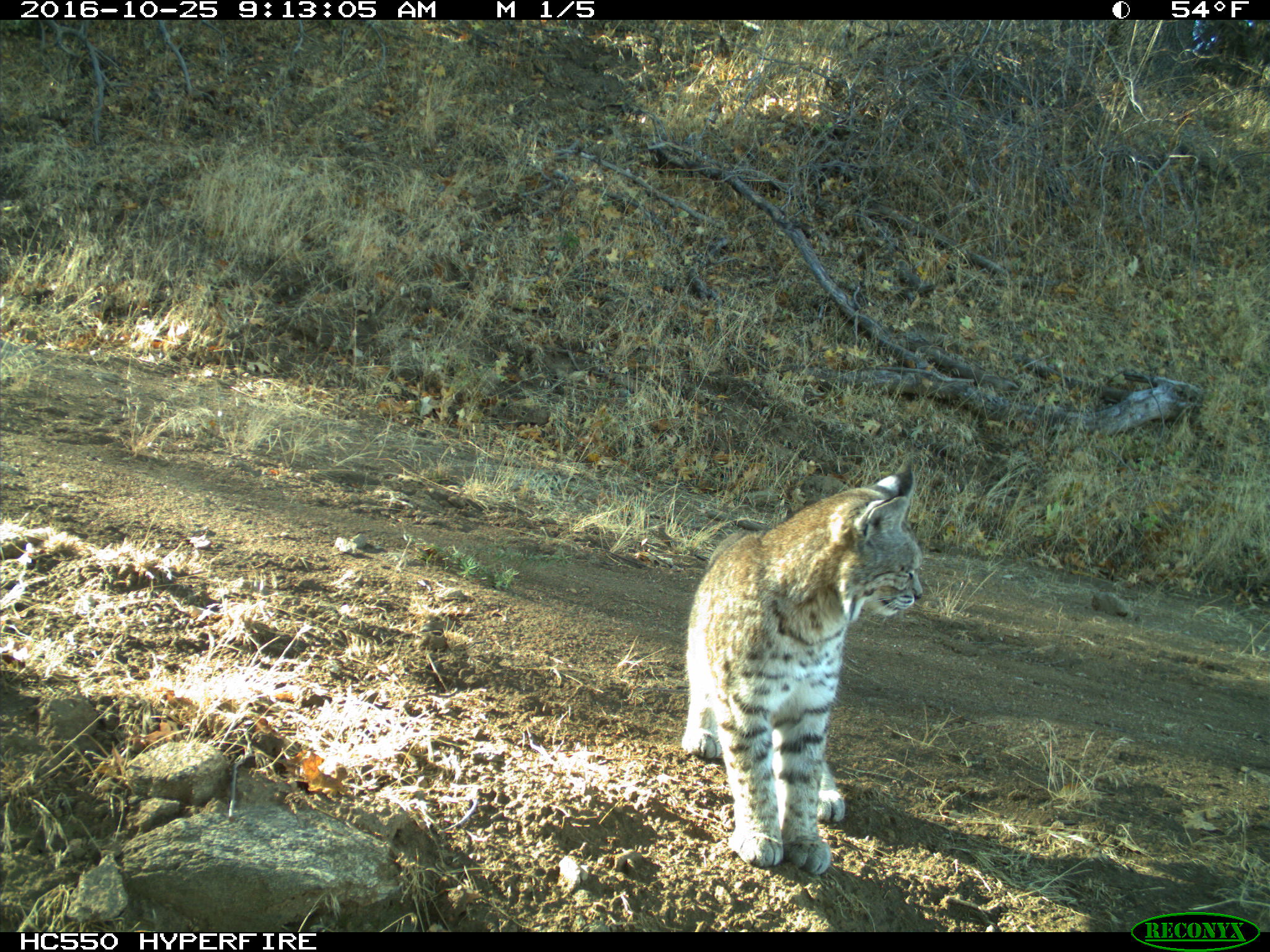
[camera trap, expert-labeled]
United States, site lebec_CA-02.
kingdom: Animalia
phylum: Chordata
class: Mammalia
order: Carnivora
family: Felidae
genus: Lynx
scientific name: Lynx rufus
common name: bobcat